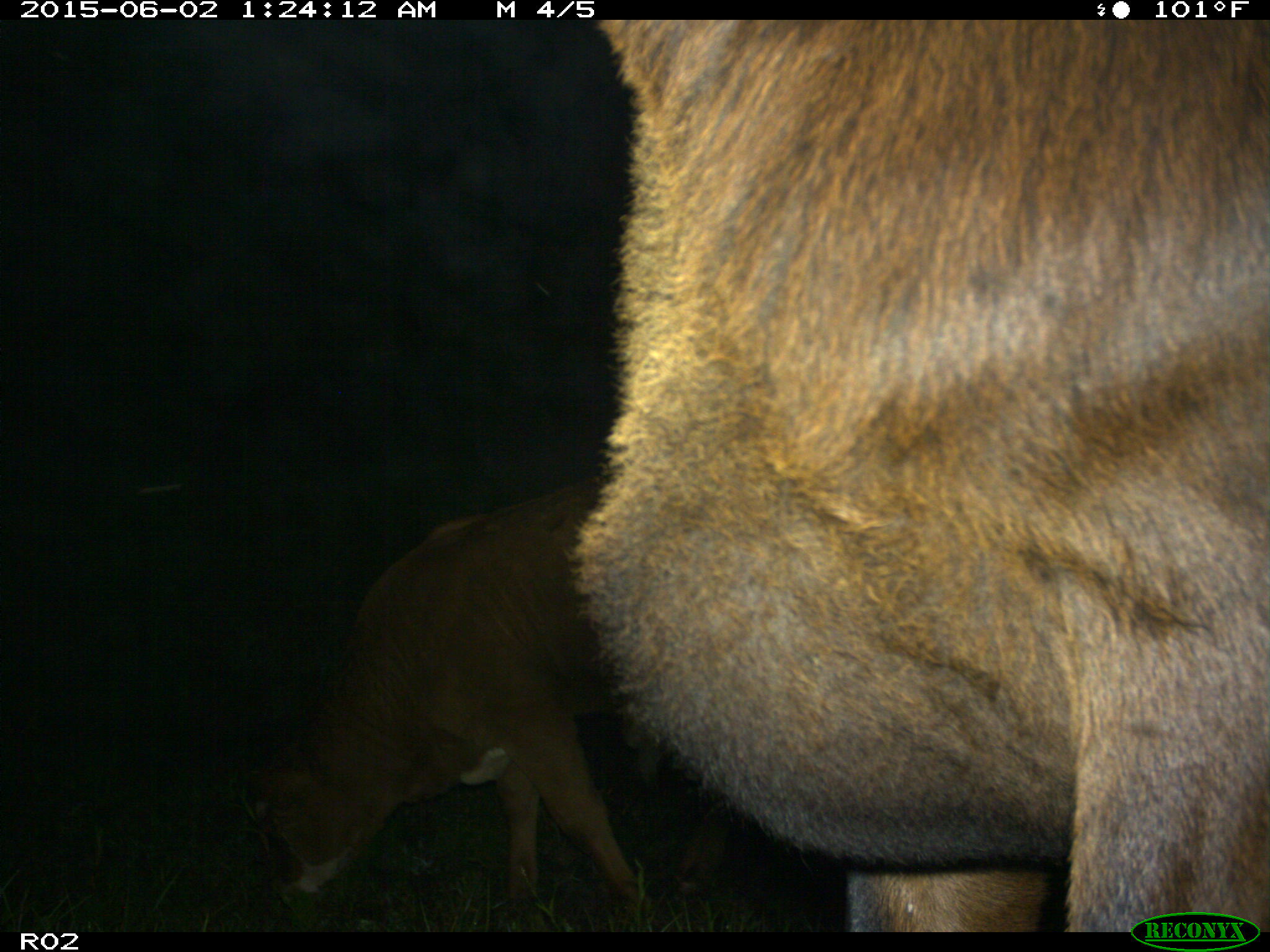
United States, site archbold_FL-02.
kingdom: Animalia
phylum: Chordata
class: Mammalia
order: Artiodactyla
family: Bovidae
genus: Bos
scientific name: Bos taurus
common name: domestic cow